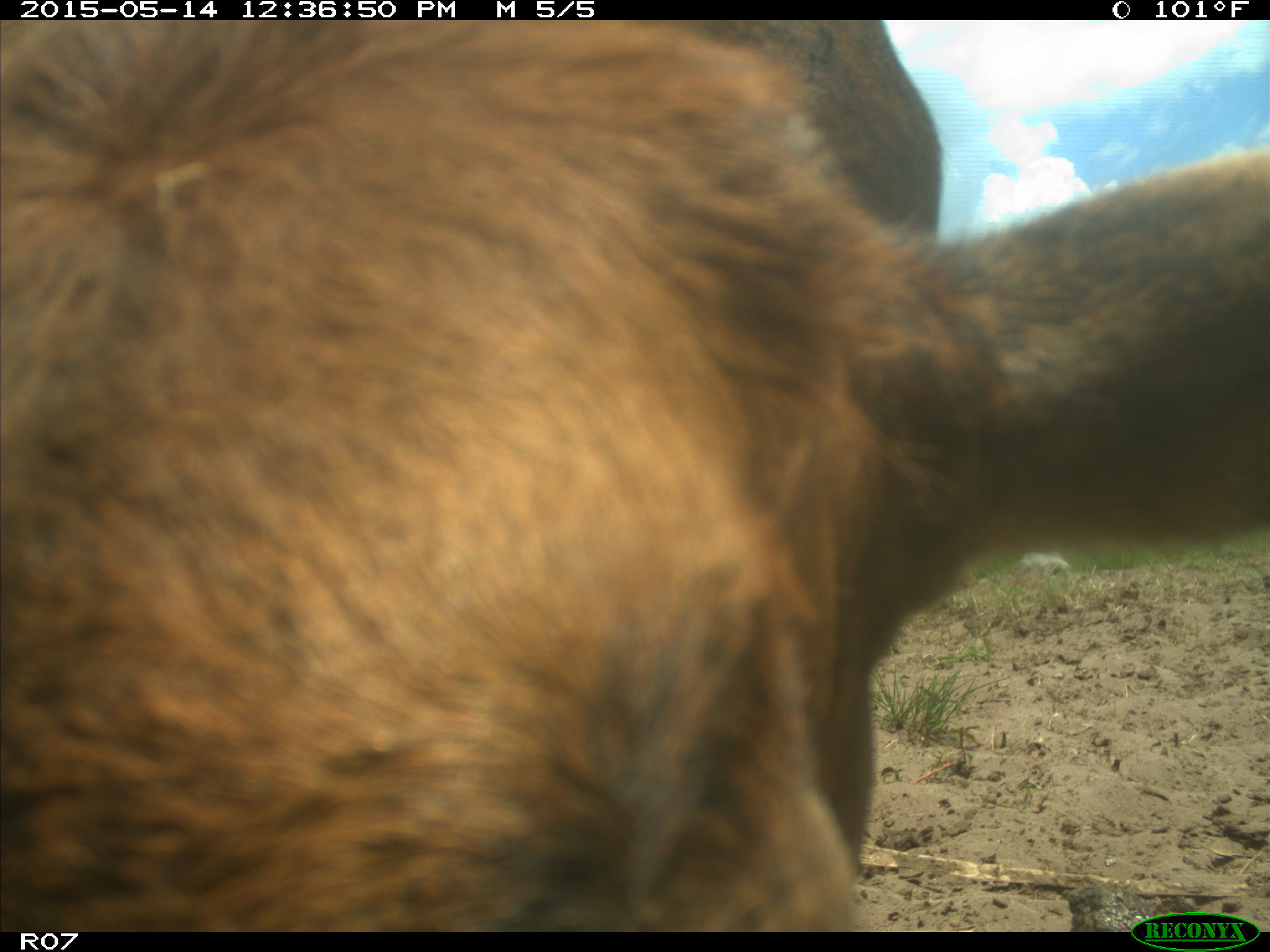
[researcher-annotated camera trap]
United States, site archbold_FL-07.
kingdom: Animalia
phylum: Chordata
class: Mammalia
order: Artiodactyla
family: Bovidae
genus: Bos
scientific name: Bos taurus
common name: domestic cow